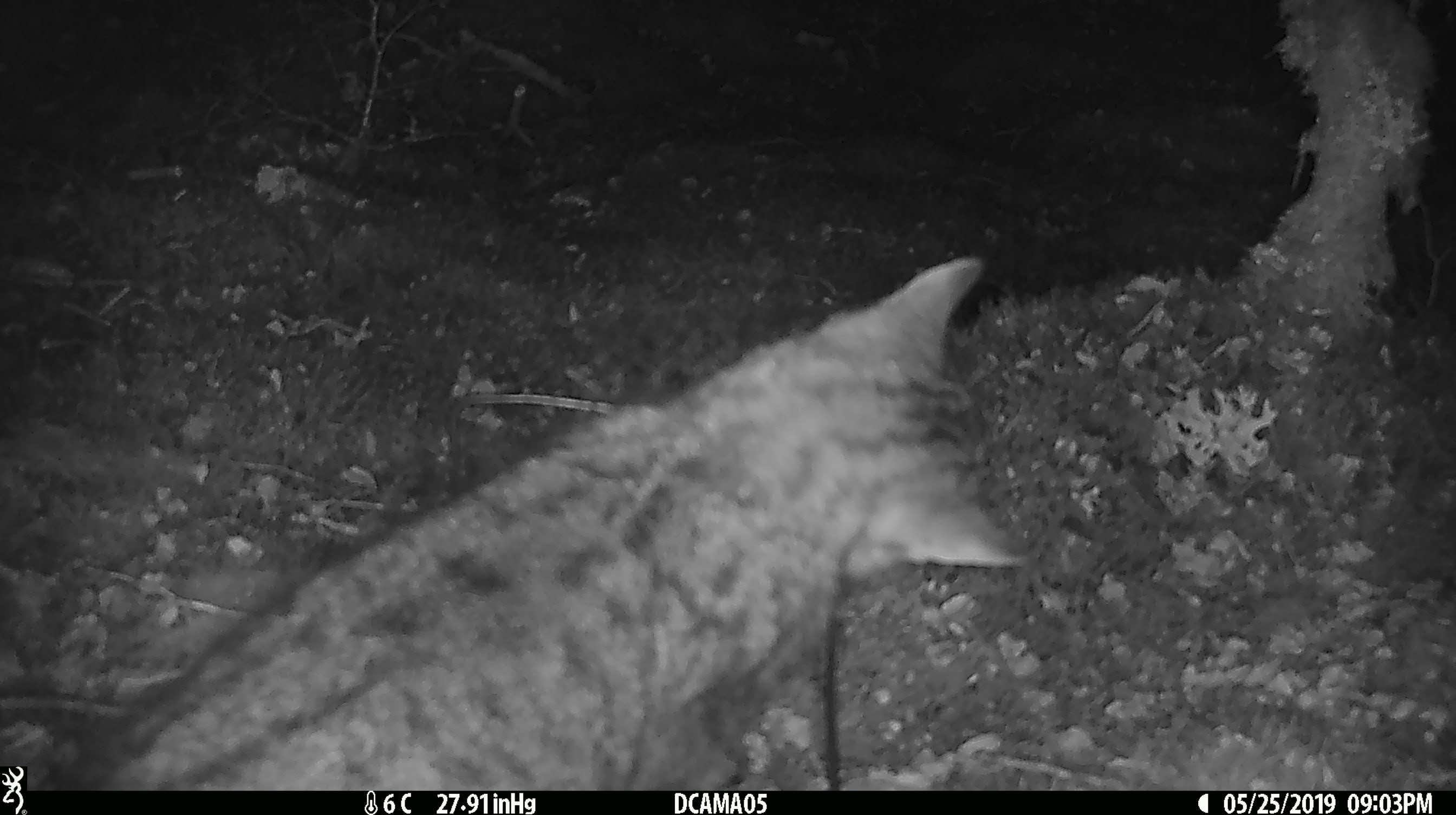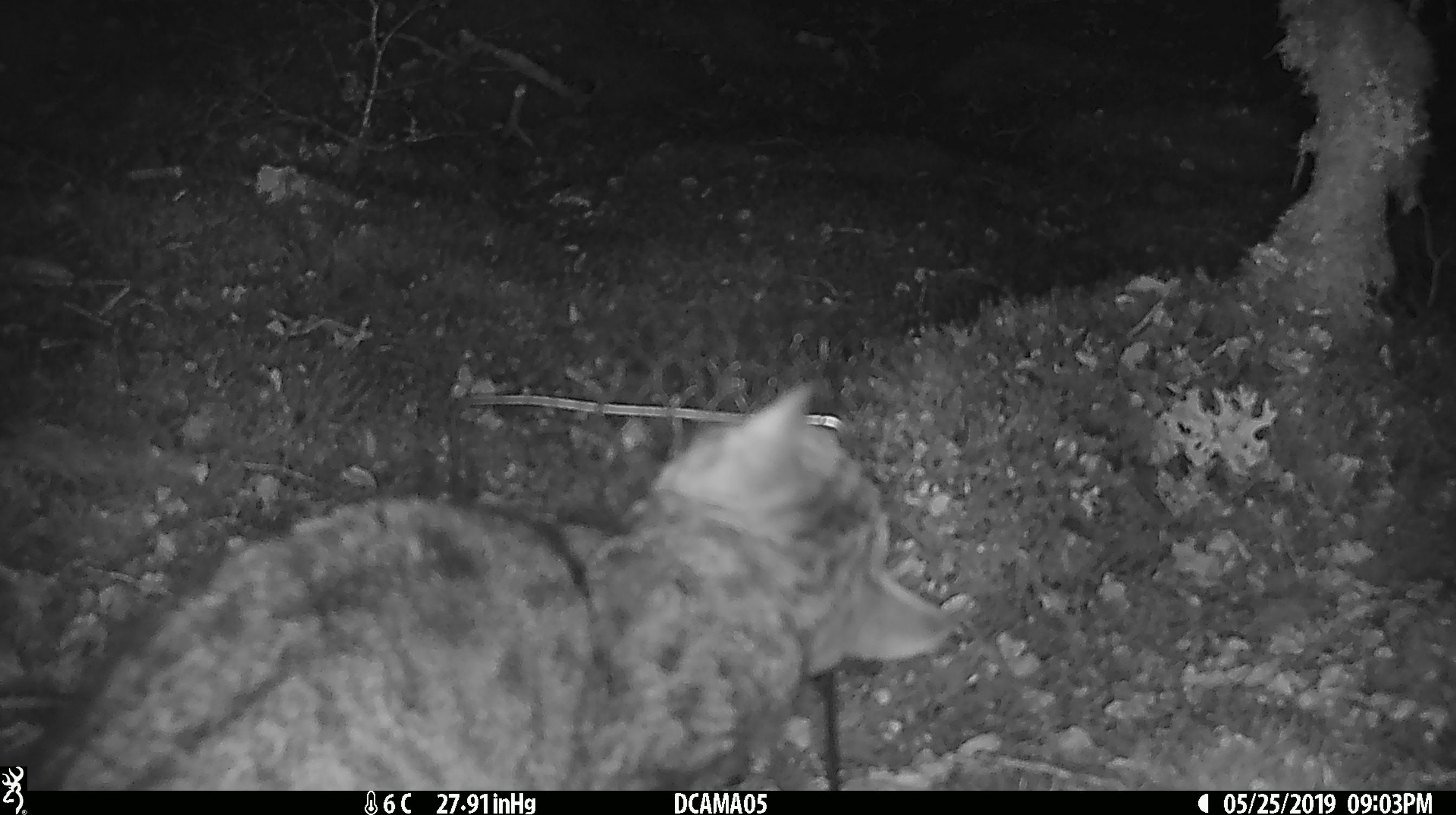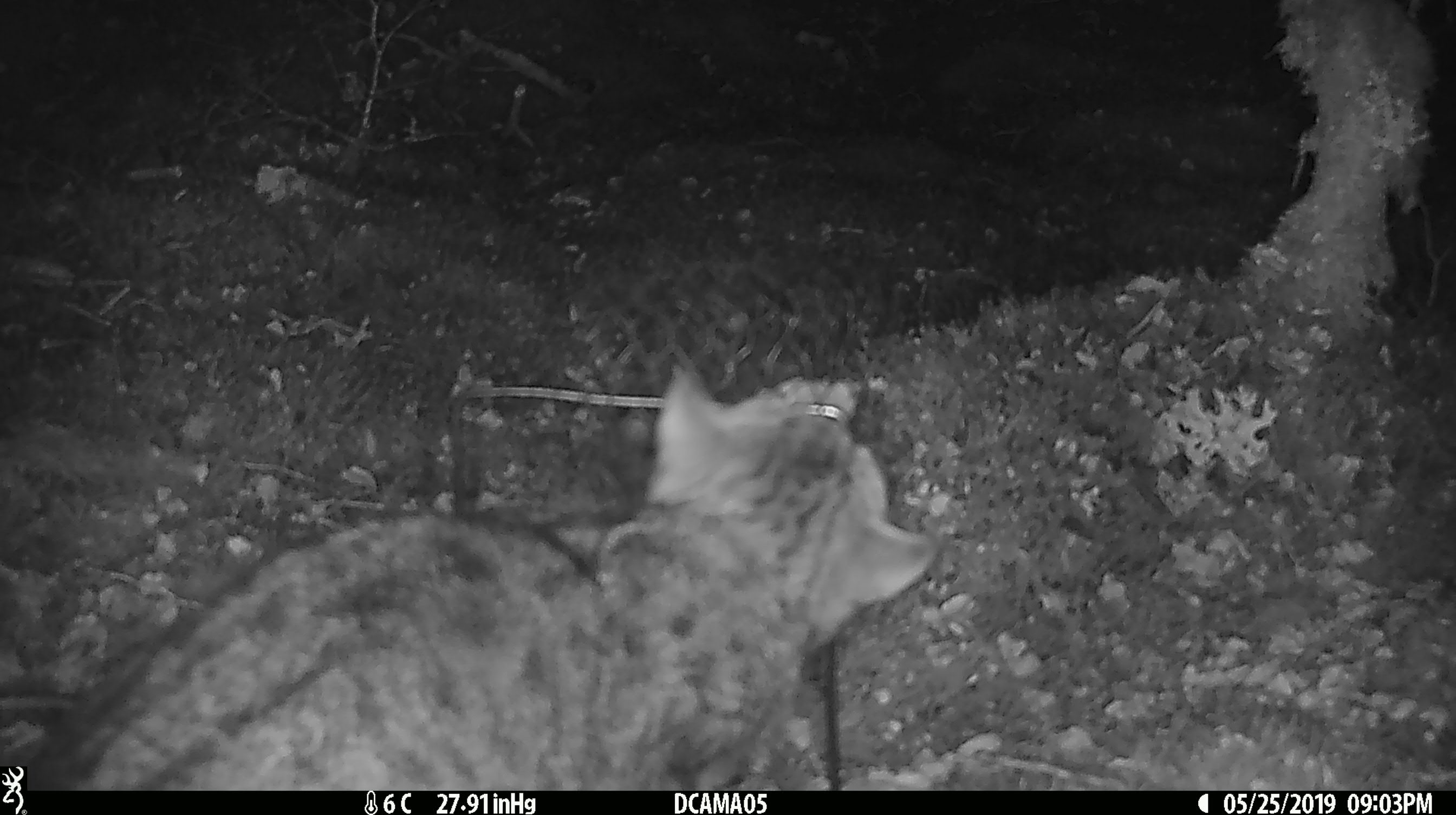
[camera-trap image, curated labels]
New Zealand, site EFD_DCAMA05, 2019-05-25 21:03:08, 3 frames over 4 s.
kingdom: Animalia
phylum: Chordata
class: Mammalia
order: Carnivora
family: Felidae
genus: Felis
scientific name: Felis catus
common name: domestic cat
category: cat